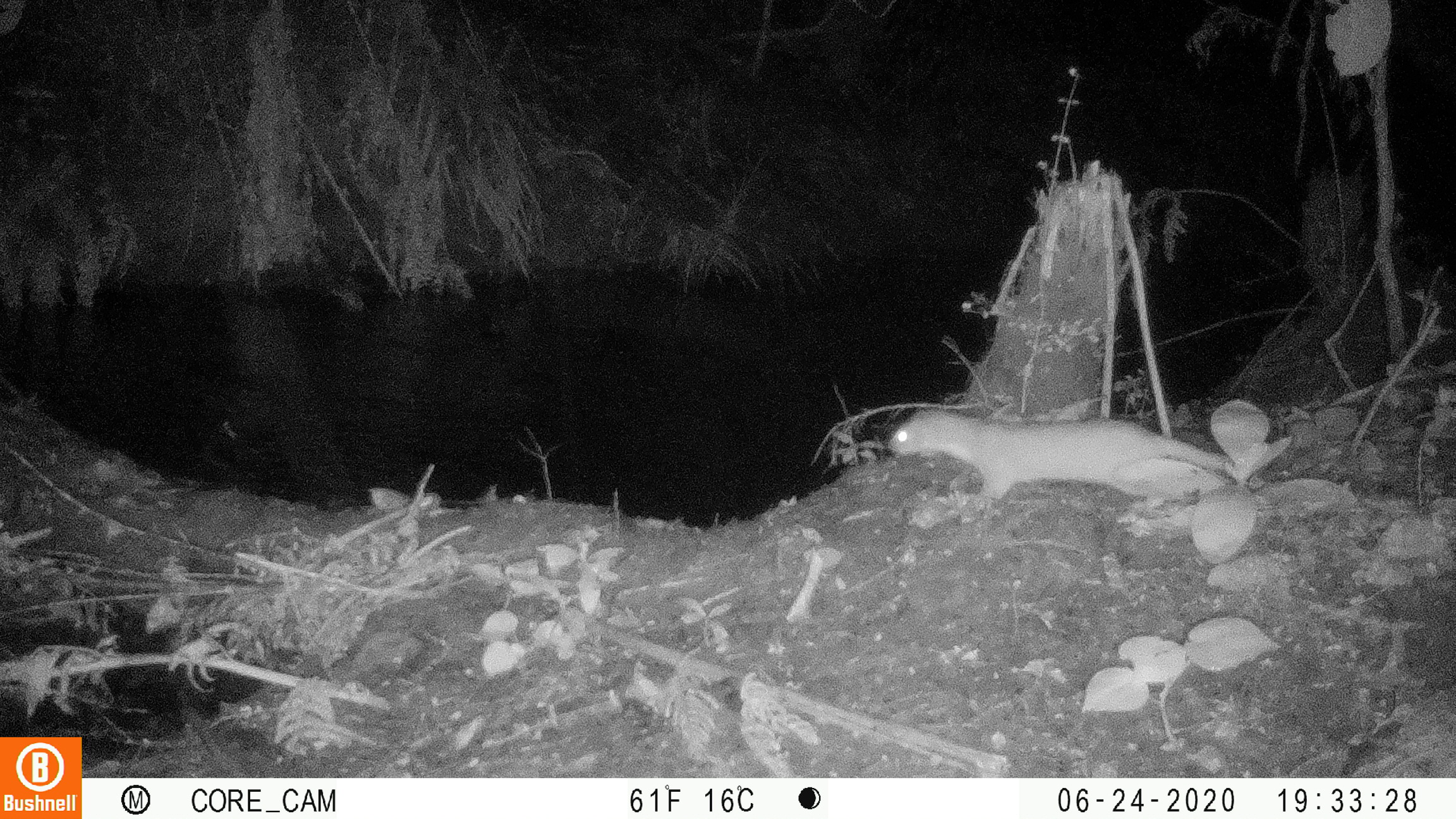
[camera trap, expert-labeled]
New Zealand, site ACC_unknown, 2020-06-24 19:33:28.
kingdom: Animalia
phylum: Chordata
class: Mammalia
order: Carnivora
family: Mustelidae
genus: Mustela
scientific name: Mustela erminea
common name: stoat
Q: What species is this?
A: Stoat (Mustela erminea).